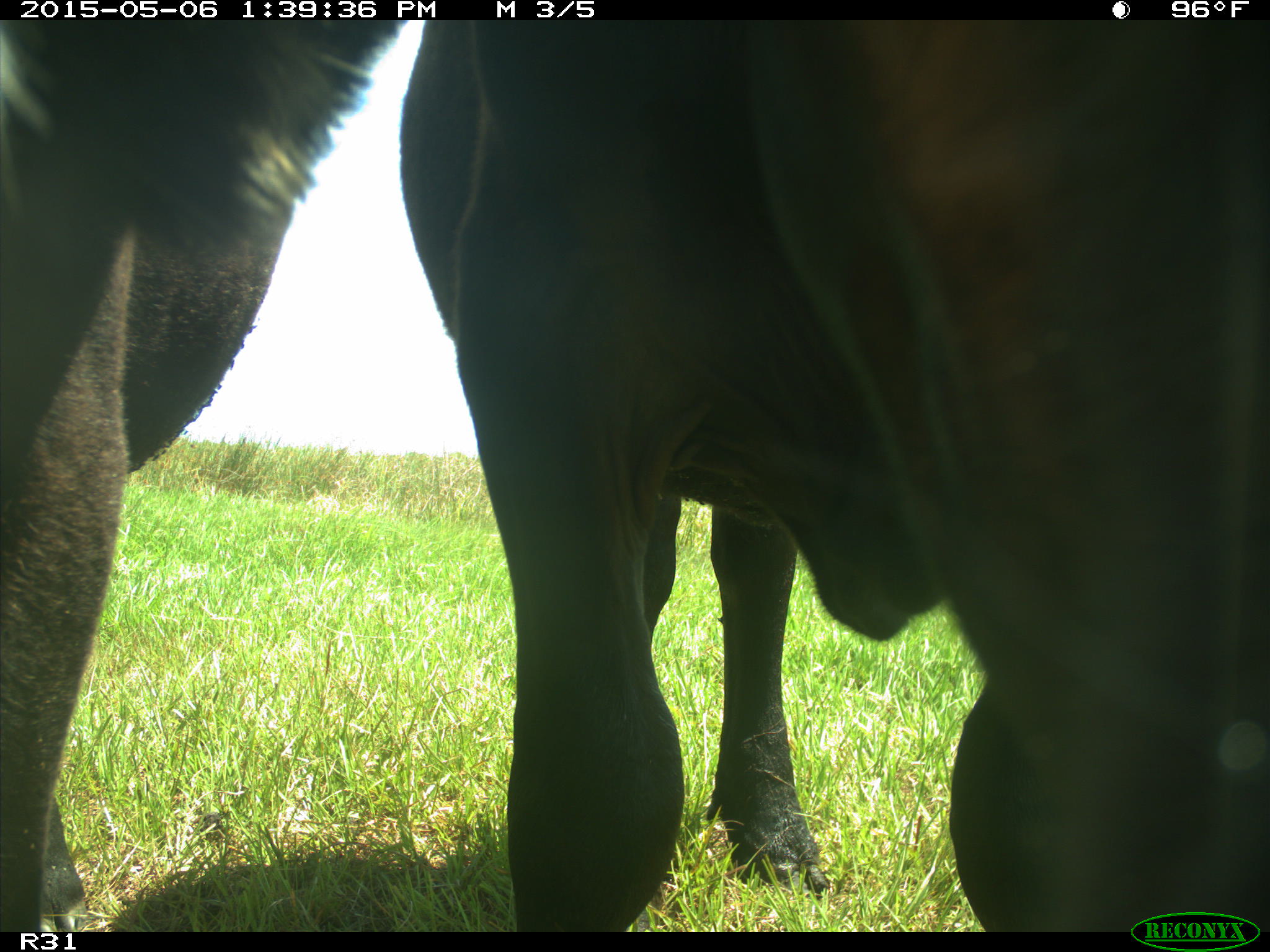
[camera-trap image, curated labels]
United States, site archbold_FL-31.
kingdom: Animalia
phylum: Chordata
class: Mammalia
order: Artiodactyla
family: Bovidae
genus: Bos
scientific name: Bos taurus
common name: domestic cow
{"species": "Bos taurus (domestic cow)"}